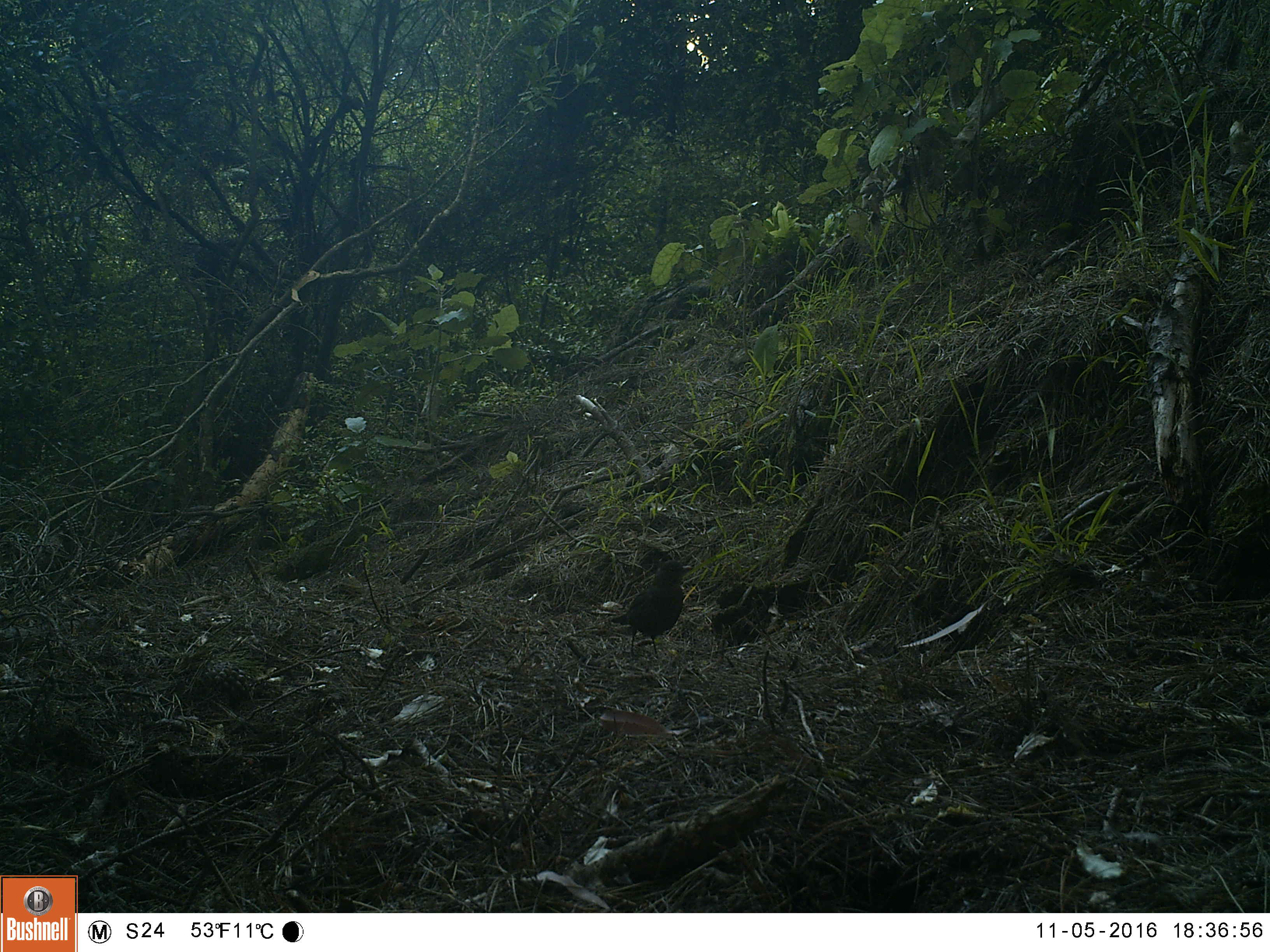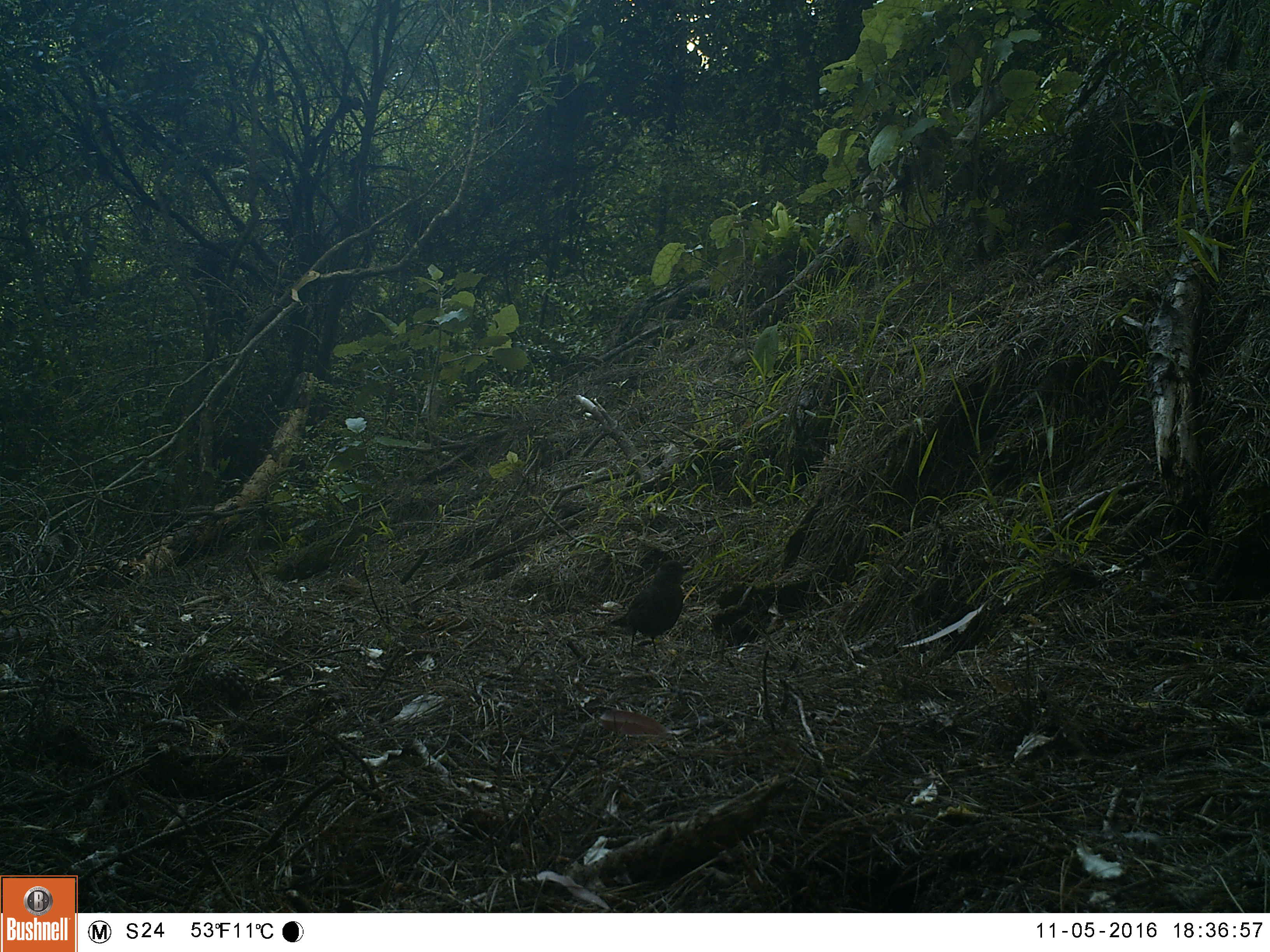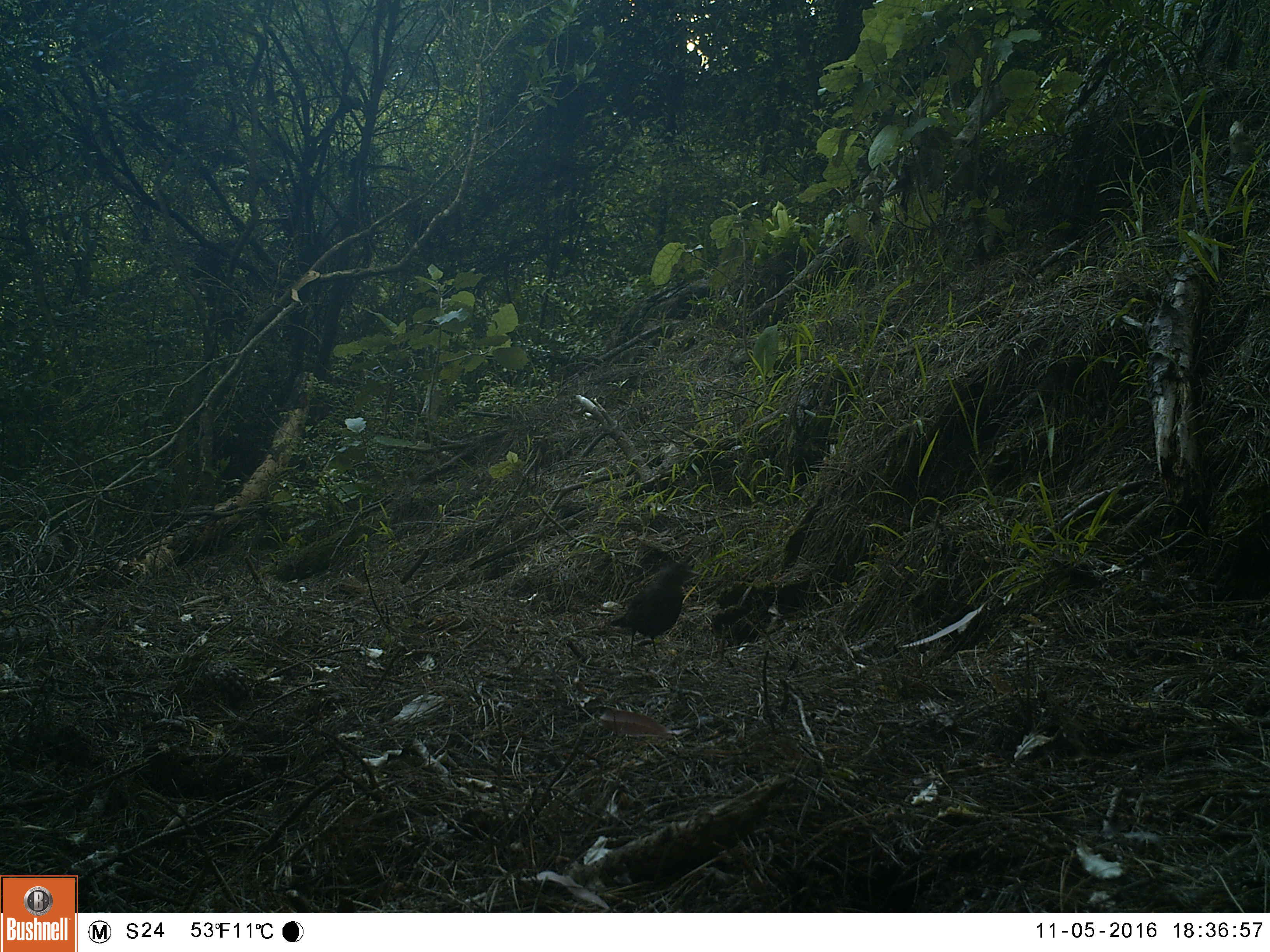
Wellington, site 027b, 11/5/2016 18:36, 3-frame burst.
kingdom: Animalia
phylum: Chordata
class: Aves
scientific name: Aves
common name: bird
Bird (Aves).